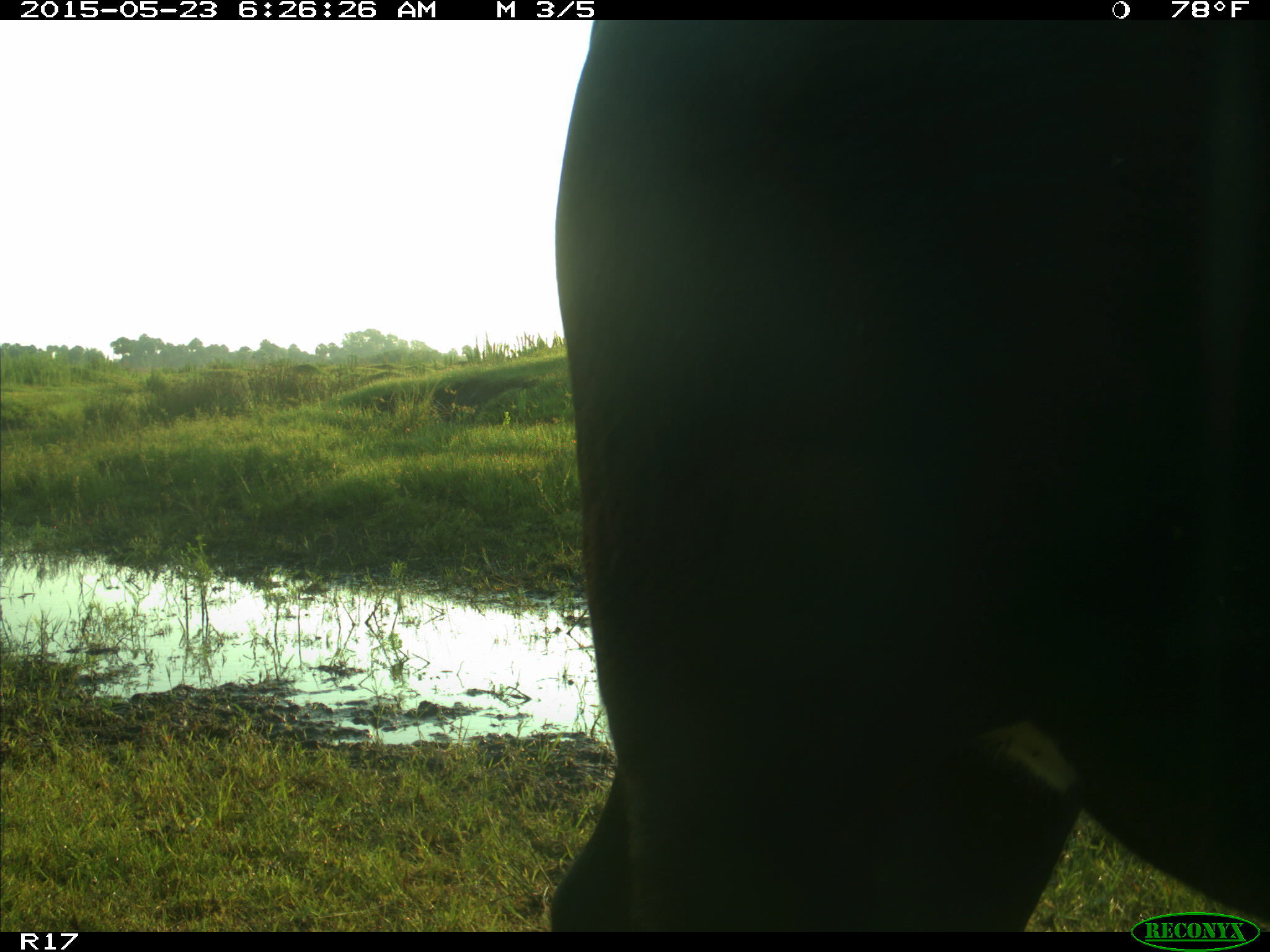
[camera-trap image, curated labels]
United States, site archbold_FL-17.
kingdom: Animalia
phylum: Chordata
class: Mammalia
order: Artiodactyla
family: Bovidae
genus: Bos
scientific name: Bos taurus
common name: domestic cow